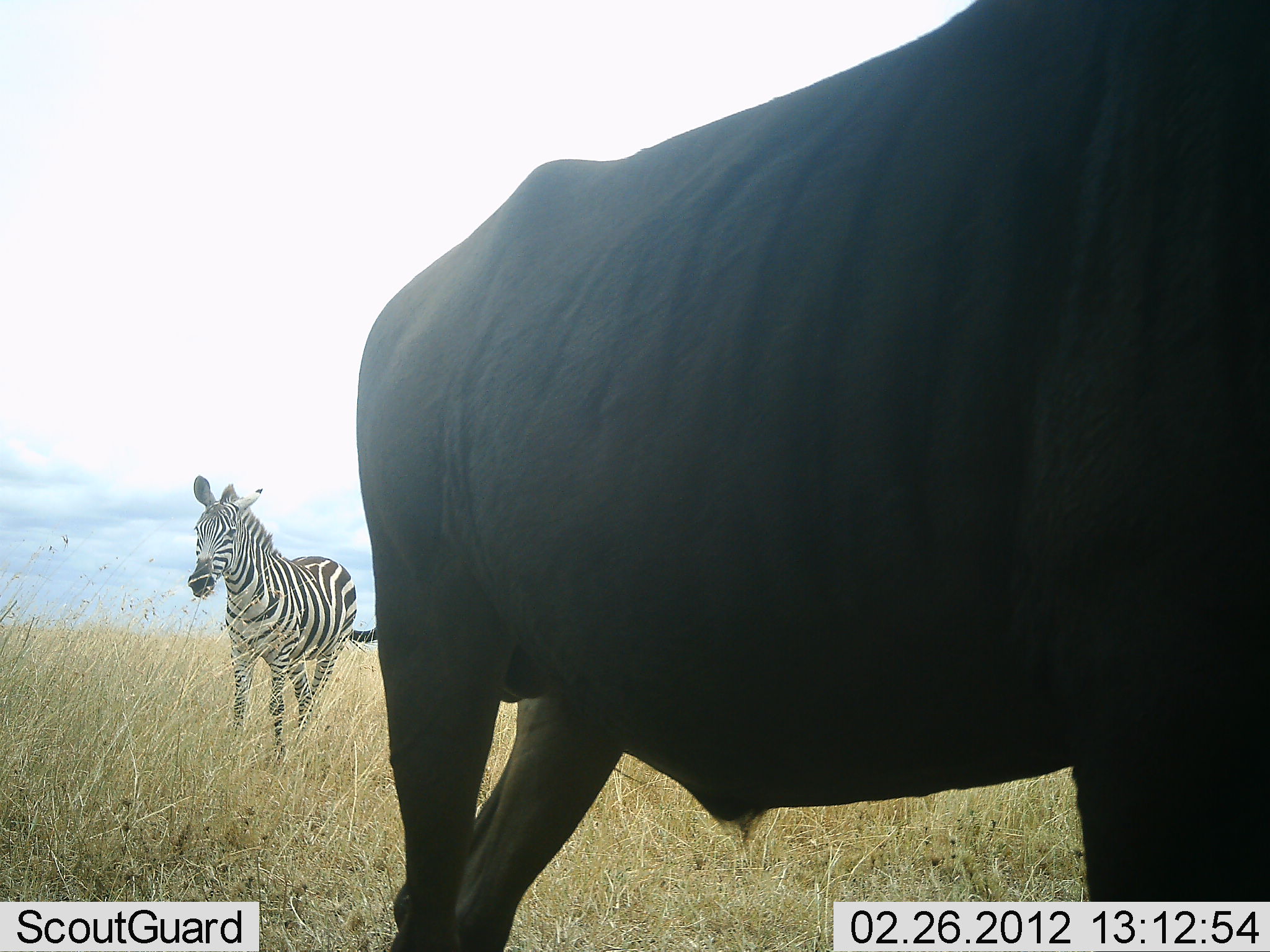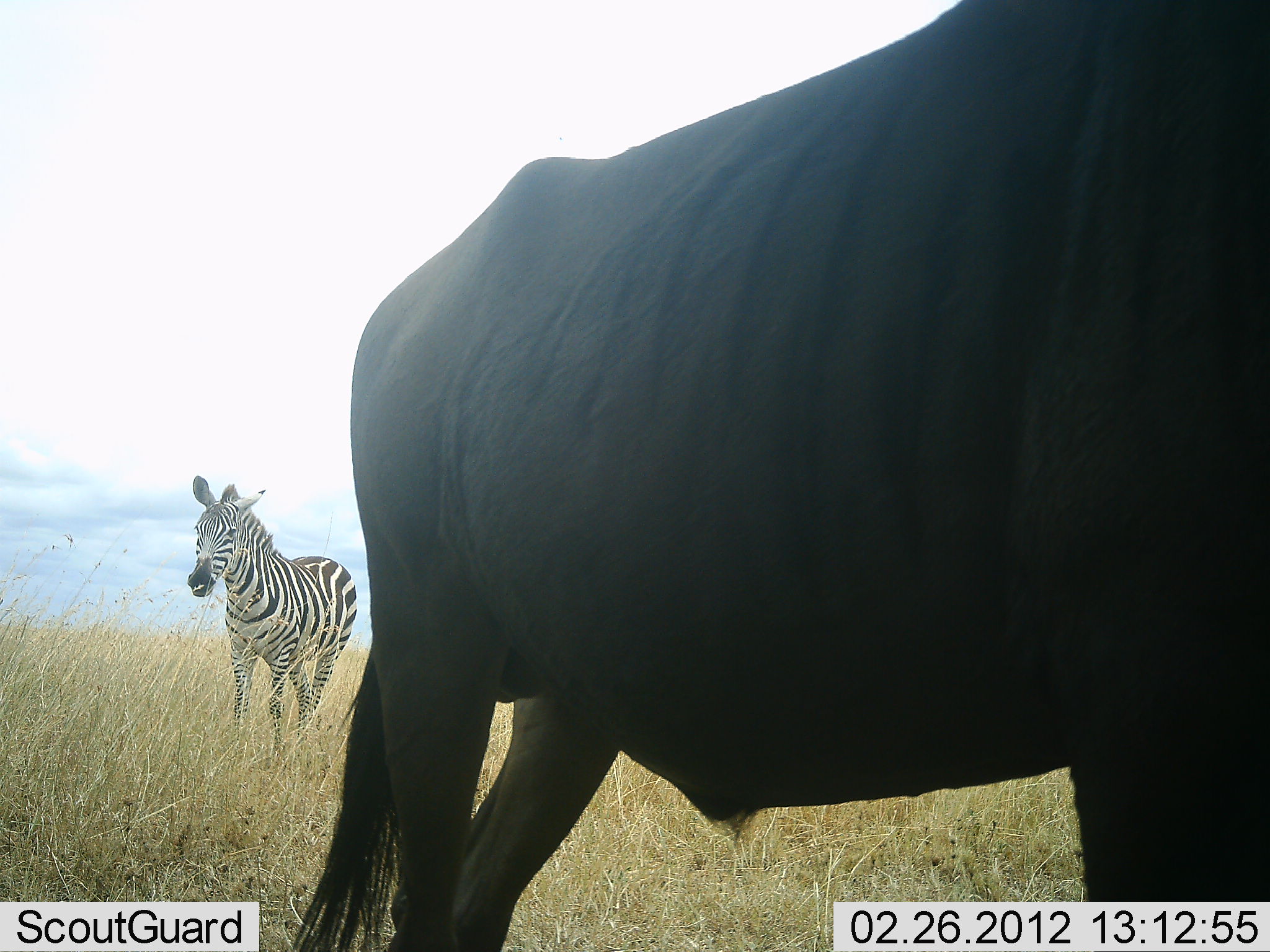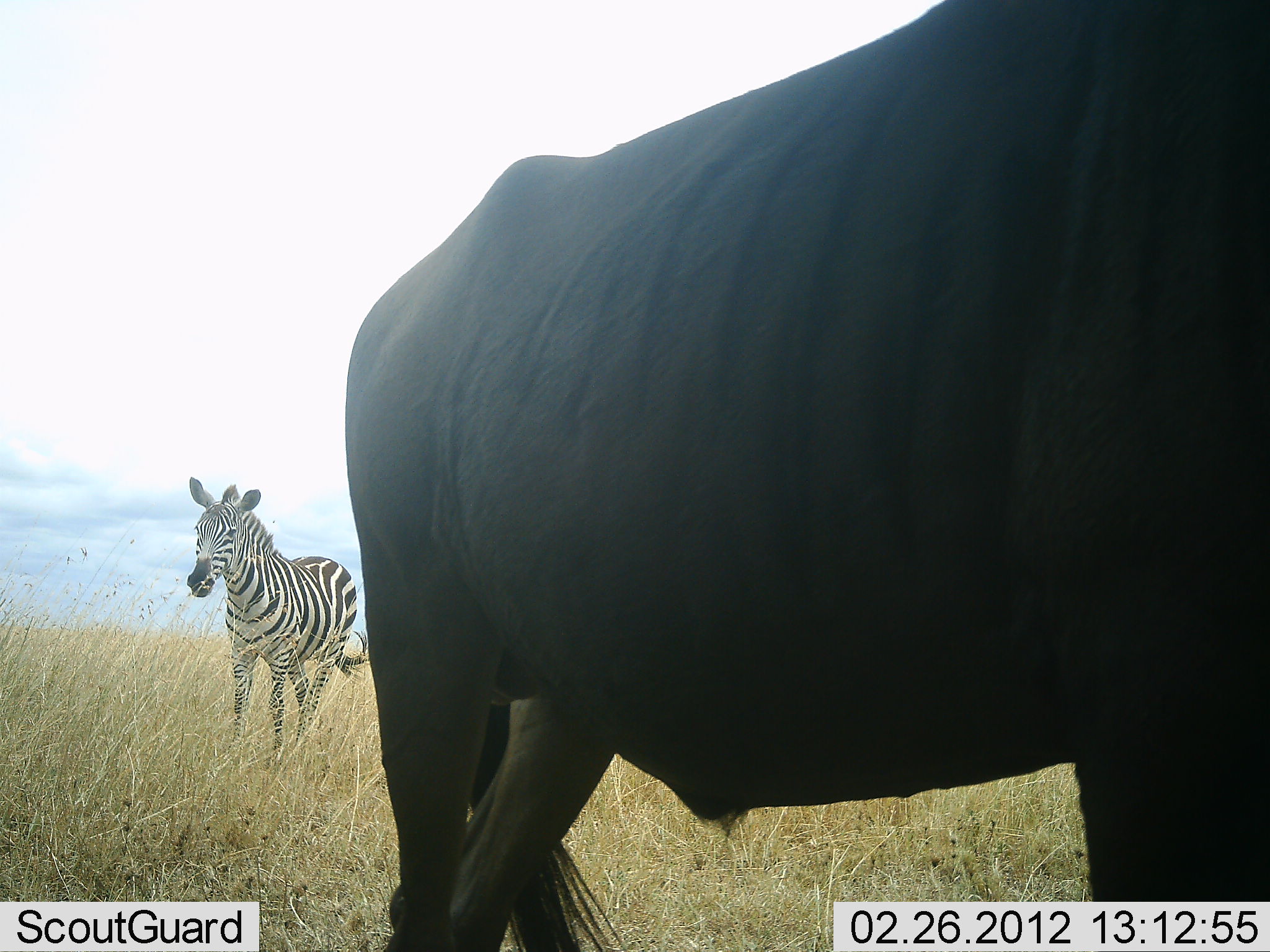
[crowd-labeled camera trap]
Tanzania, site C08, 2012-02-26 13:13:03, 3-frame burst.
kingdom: Animalia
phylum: Chordata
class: Mammalia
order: Artiodactyla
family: Bovidae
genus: Connochaetes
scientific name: Connochaetes taurinus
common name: blue wildebeest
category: wildebeest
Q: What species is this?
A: Wildebeest (blue wildebeest) (Connochaetes taurinus).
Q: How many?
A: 1.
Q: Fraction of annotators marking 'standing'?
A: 100%.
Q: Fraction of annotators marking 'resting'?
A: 0%.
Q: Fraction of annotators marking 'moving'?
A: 0%.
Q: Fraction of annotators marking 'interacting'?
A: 0%.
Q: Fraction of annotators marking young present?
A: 0%.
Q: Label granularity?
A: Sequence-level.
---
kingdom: Animalia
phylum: Chordata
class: Mammalia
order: Perissodactyla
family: Equidae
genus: Equus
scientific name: Equus quagga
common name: plains zebra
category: zebra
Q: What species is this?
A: Zebra (plains zebra) (Equus quagga).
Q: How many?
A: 1.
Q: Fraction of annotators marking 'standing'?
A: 95%.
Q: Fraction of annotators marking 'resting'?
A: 0%.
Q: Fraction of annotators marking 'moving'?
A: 5%.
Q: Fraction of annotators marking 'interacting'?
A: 0%.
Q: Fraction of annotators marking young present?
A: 0%.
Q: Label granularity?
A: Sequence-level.